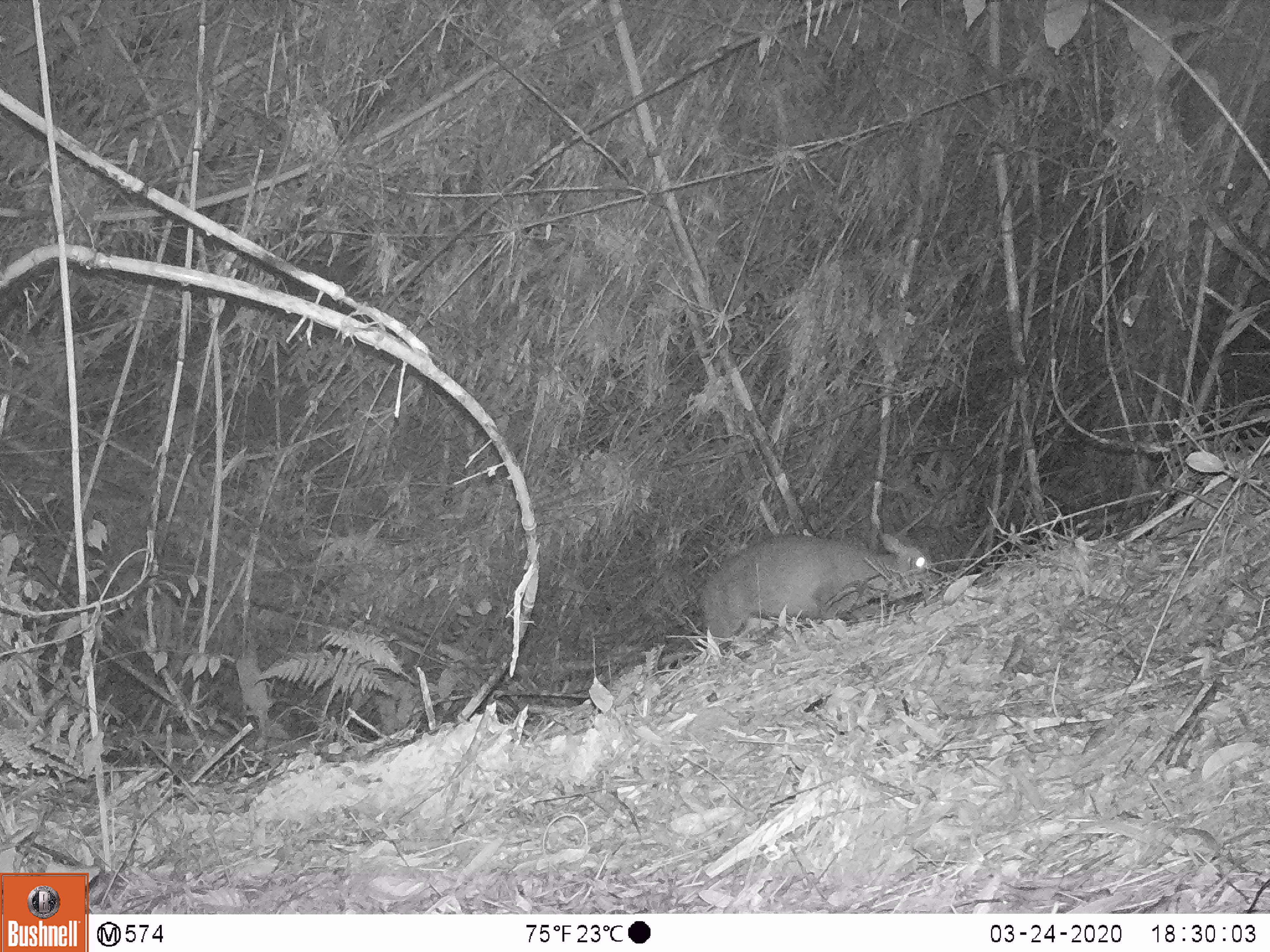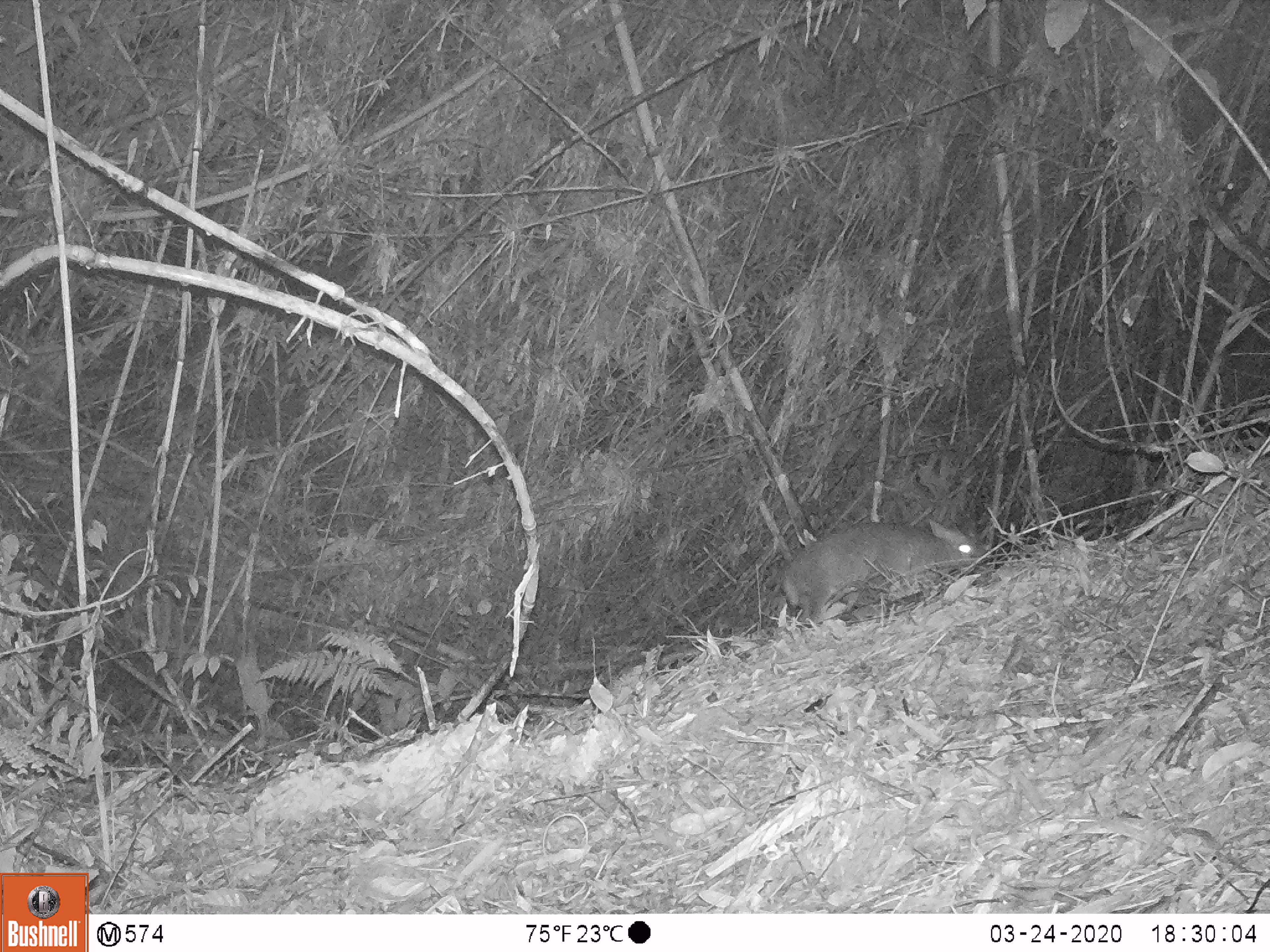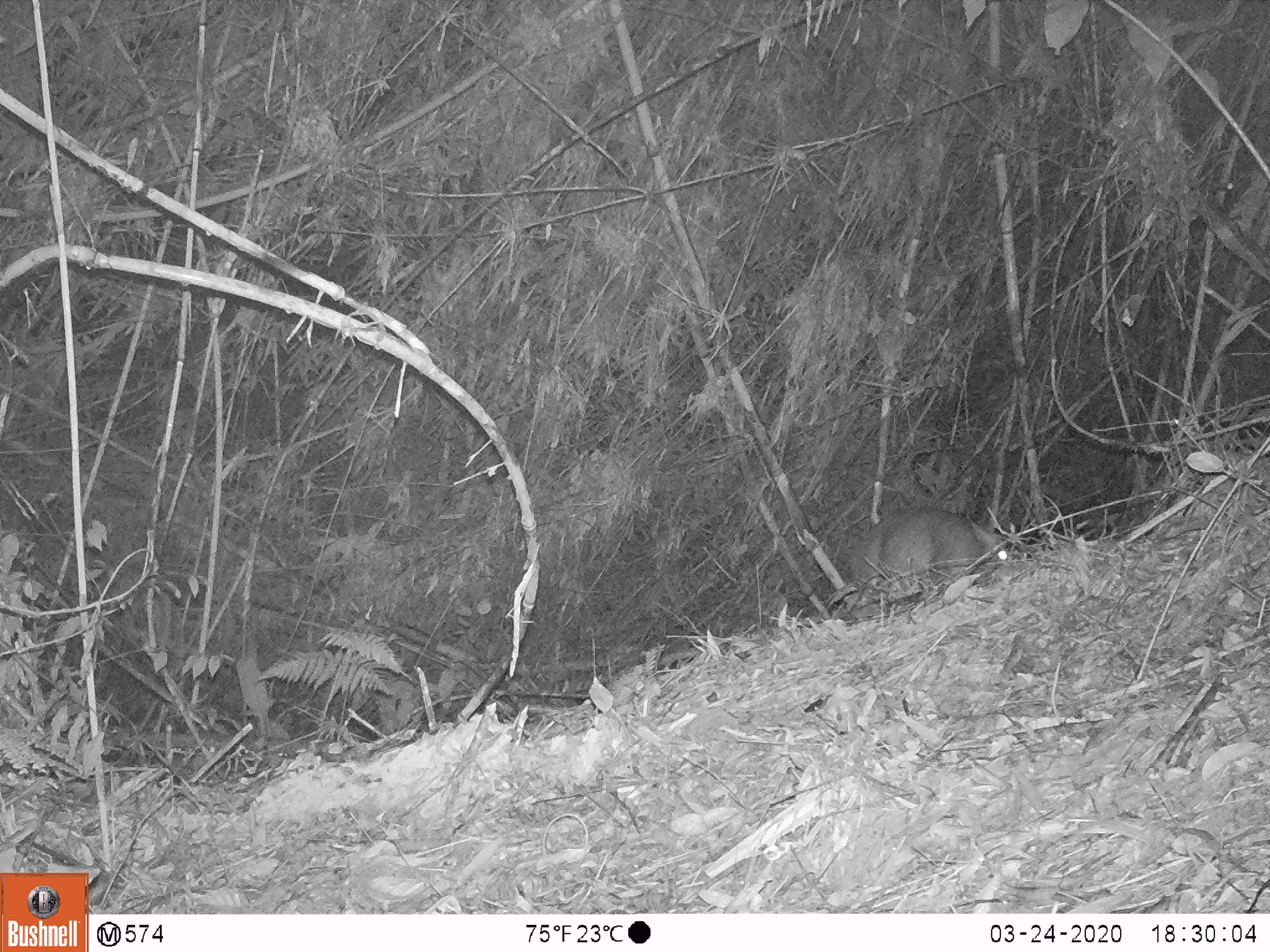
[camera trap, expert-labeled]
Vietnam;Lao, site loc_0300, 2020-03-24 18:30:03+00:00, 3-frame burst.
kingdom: Animalia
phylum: Chordata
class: Mammalia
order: Artiodactyla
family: Cervidae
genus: Muntiacus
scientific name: Muntiacus rooseveltorum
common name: roosevelt's muntjac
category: roosevelts muntjac group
Roosevelts muntjac group (roosevelt's muntjac) (Muntiacus rooseveltorum). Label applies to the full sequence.